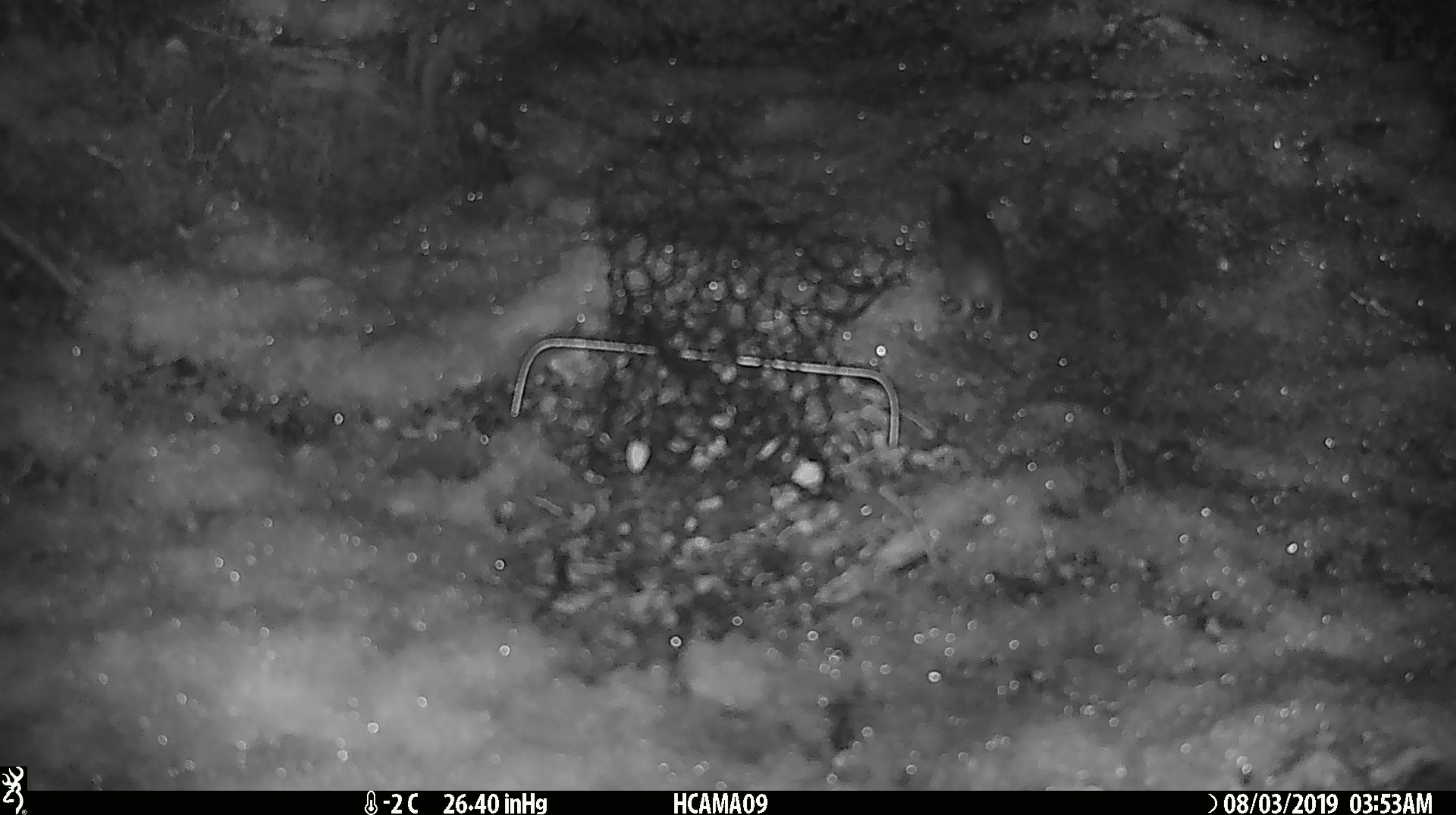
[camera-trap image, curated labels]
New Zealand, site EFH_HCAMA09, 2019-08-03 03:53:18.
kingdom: Animalia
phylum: Chordata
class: Mammalia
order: Rodentia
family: Muridae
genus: Mus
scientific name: Mus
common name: mouse